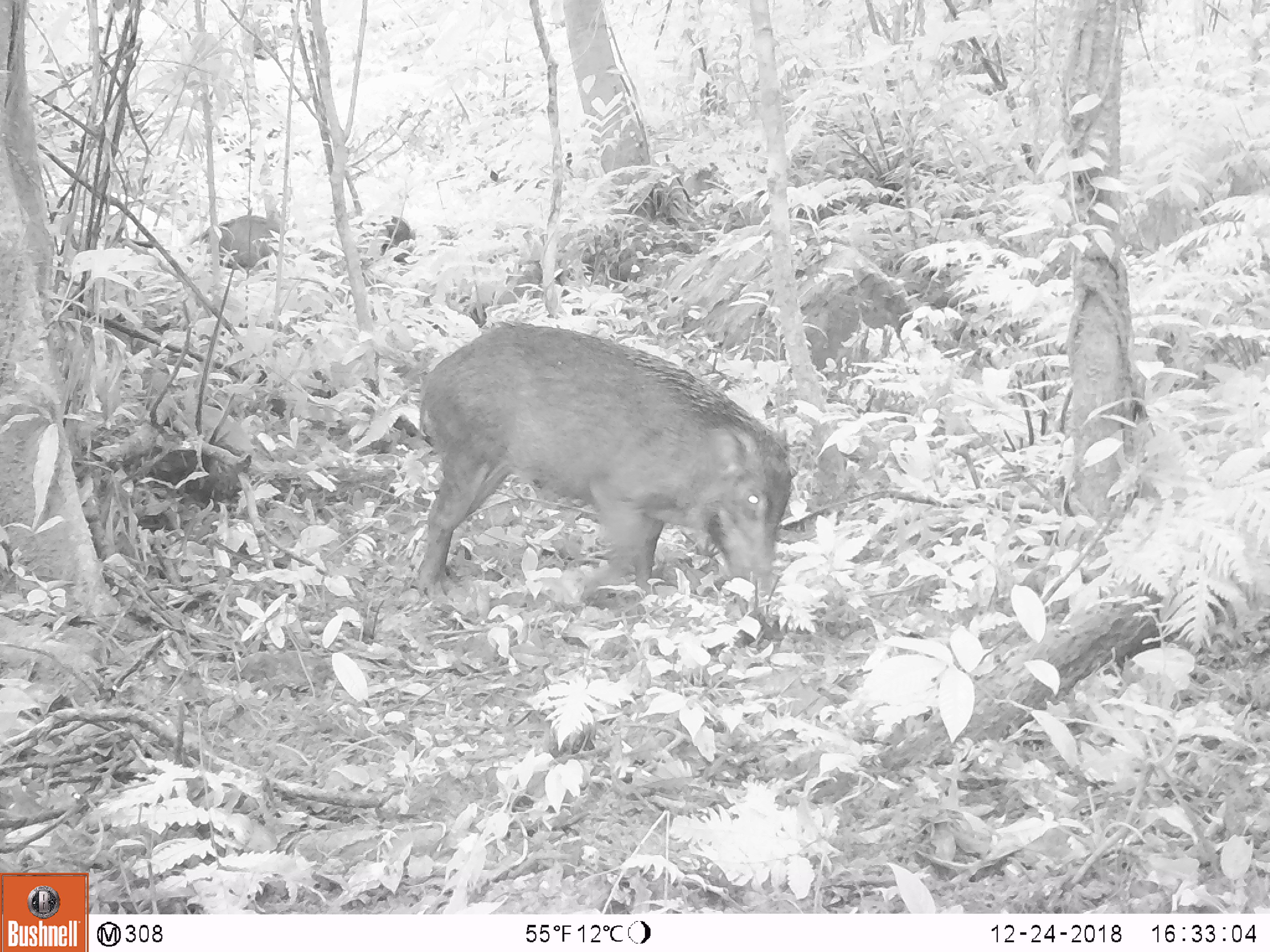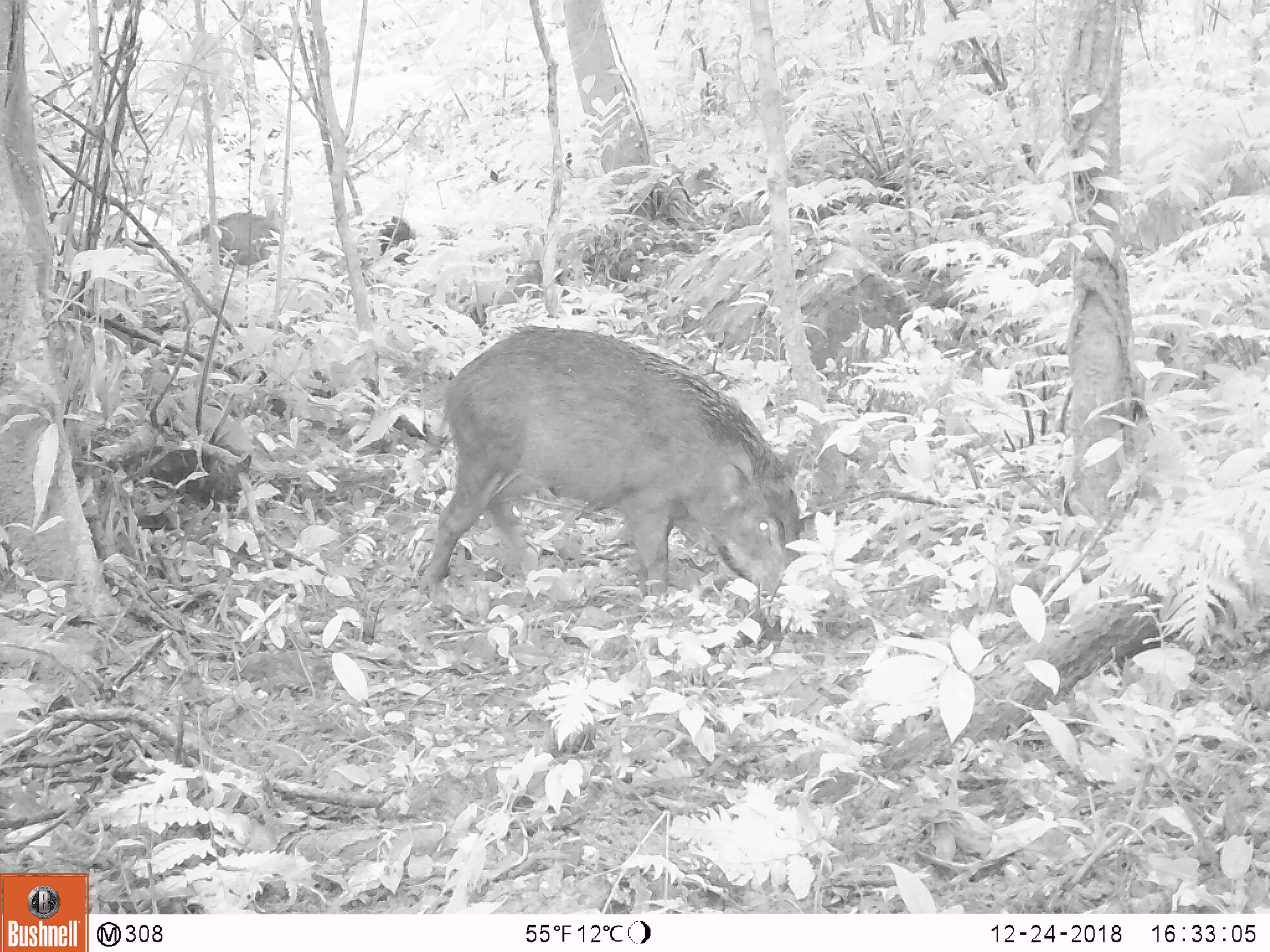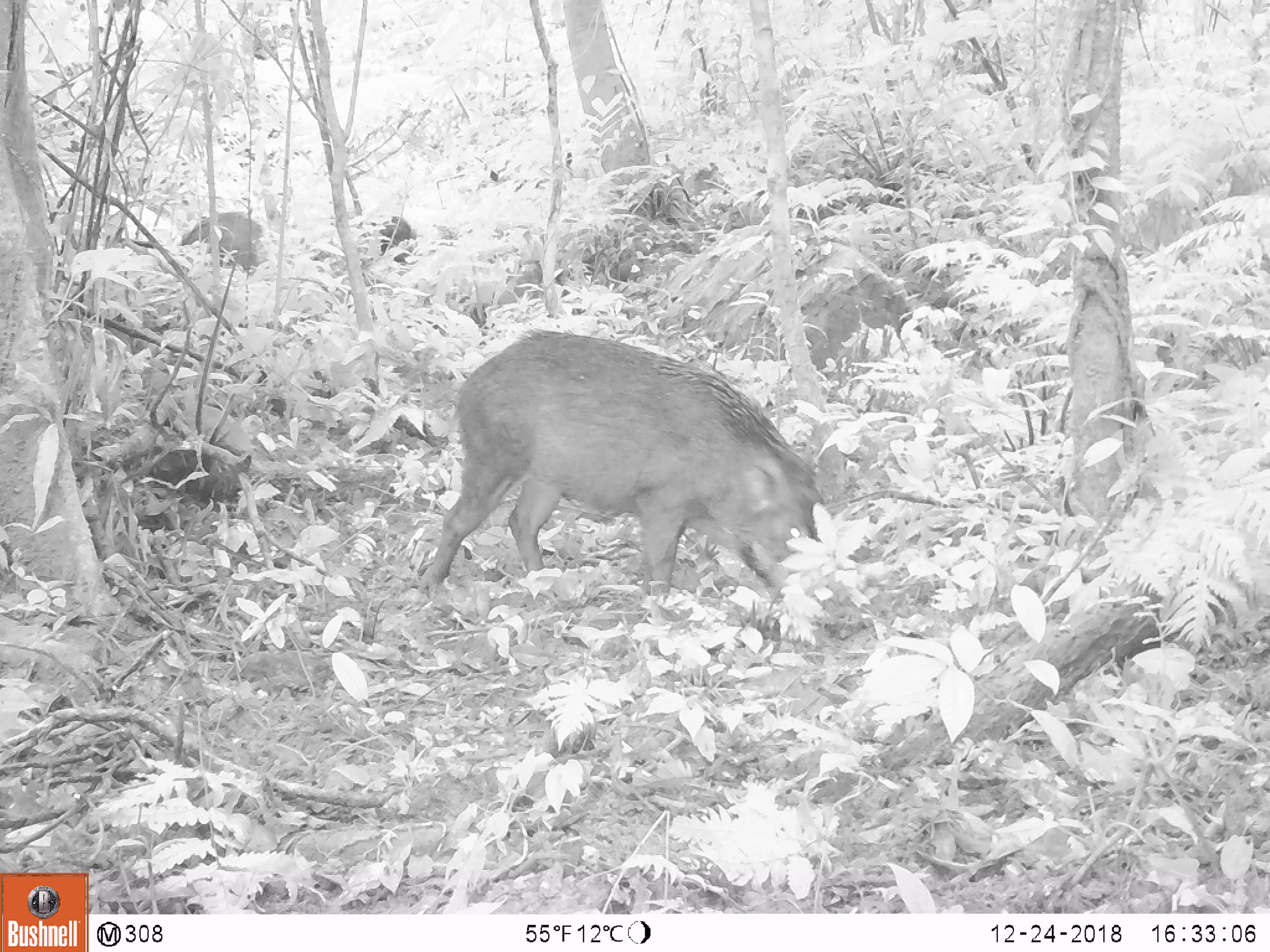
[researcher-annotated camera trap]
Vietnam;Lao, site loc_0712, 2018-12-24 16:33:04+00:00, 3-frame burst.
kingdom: Animalia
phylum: Chordata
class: Mammalia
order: Artiodactyla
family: Suidae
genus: Sus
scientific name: Sus scrofa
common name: eurasian wild pig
Eurasian wild pig (Sus scrofa). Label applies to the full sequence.